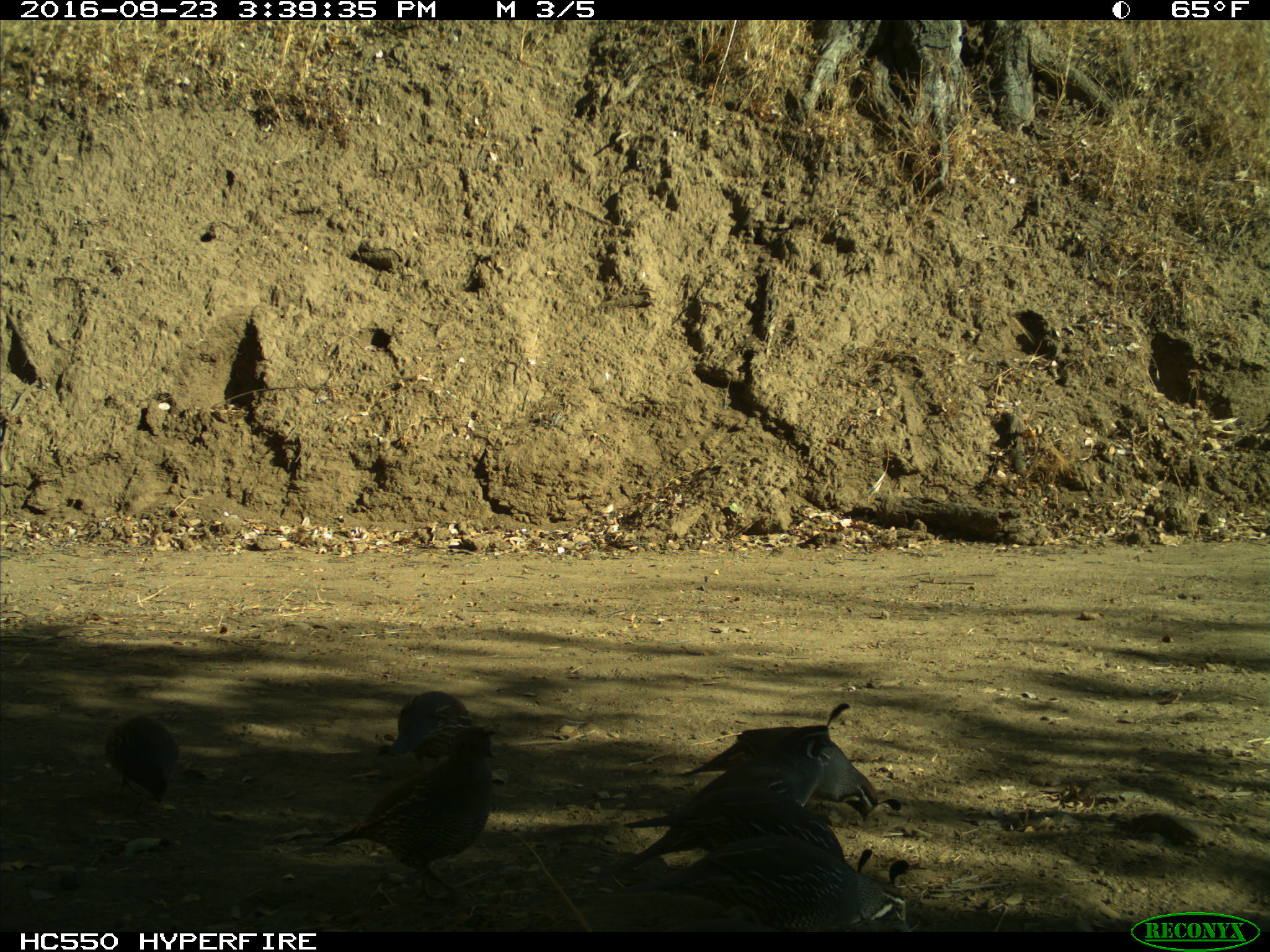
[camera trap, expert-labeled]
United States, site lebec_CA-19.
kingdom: Animalia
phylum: Chordata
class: Aves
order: Galliformes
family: Odontophoridae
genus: Callipepla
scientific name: Callipepla californica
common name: california quail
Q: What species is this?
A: Callipepla californica (california quail).